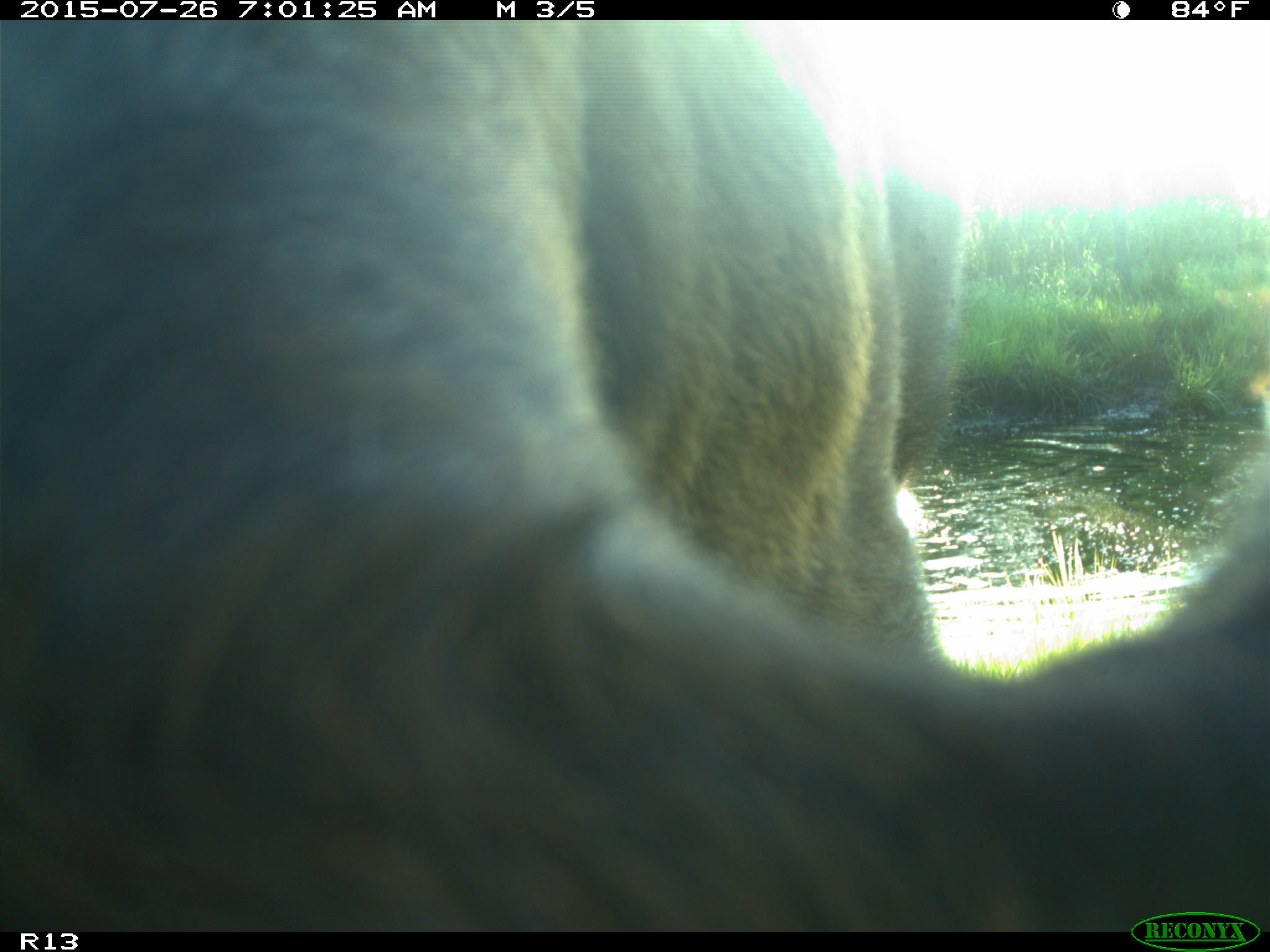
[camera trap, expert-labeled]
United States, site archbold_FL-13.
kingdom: Animalia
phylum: Chordata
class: Mammalia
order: Artiodactyla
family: Bovidae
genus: Bos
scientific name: Bos taurus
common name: domestic cow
Bos taurus (domestic cow).